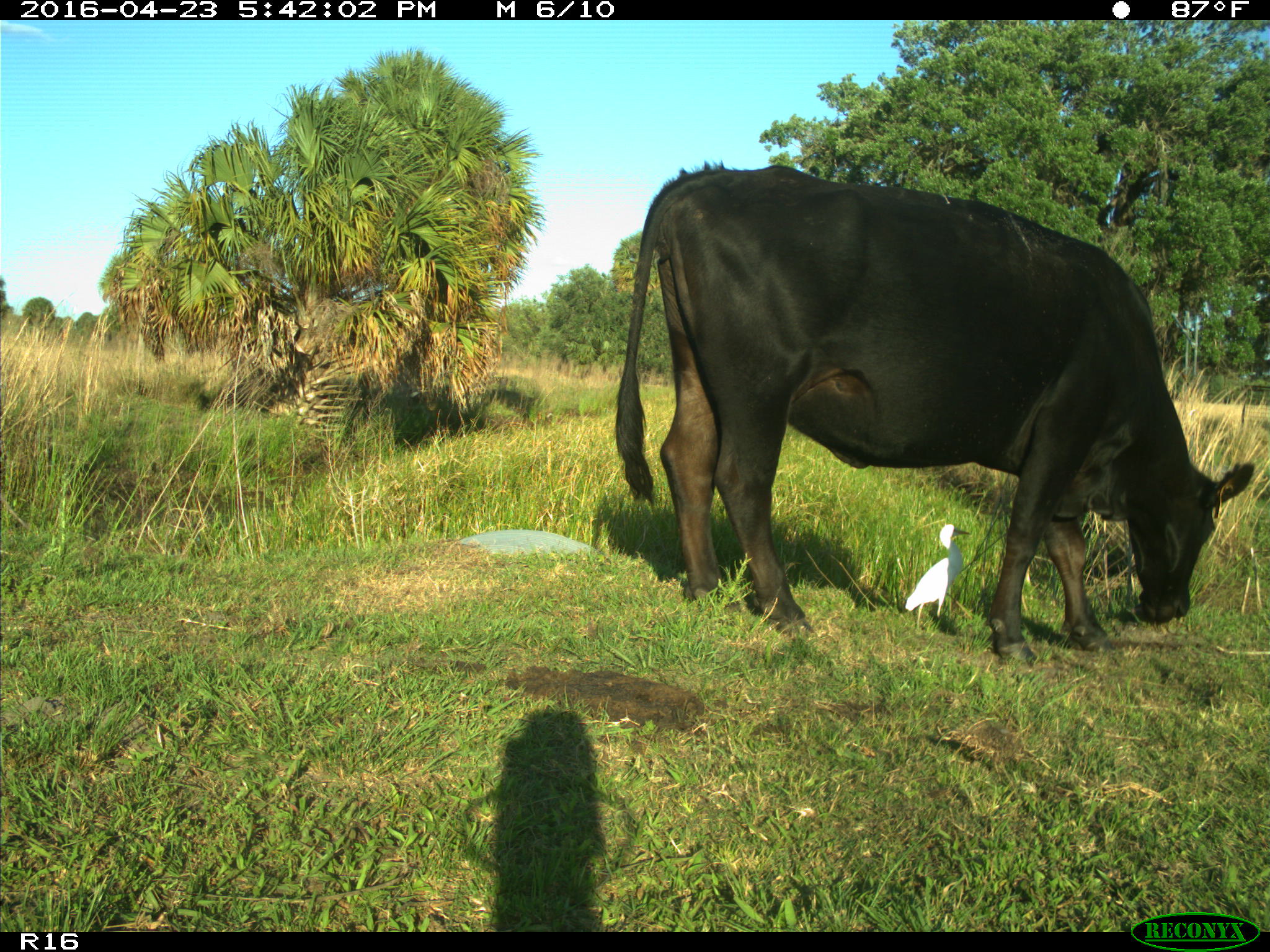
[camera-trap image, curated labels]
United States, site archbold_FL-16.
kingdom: Animalia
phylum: Chordata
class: Mammalia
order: Artiodactyla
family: Bovidae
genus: Bos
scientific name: Bos taurus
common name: domestic cow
Bos taurus (domestic cow).